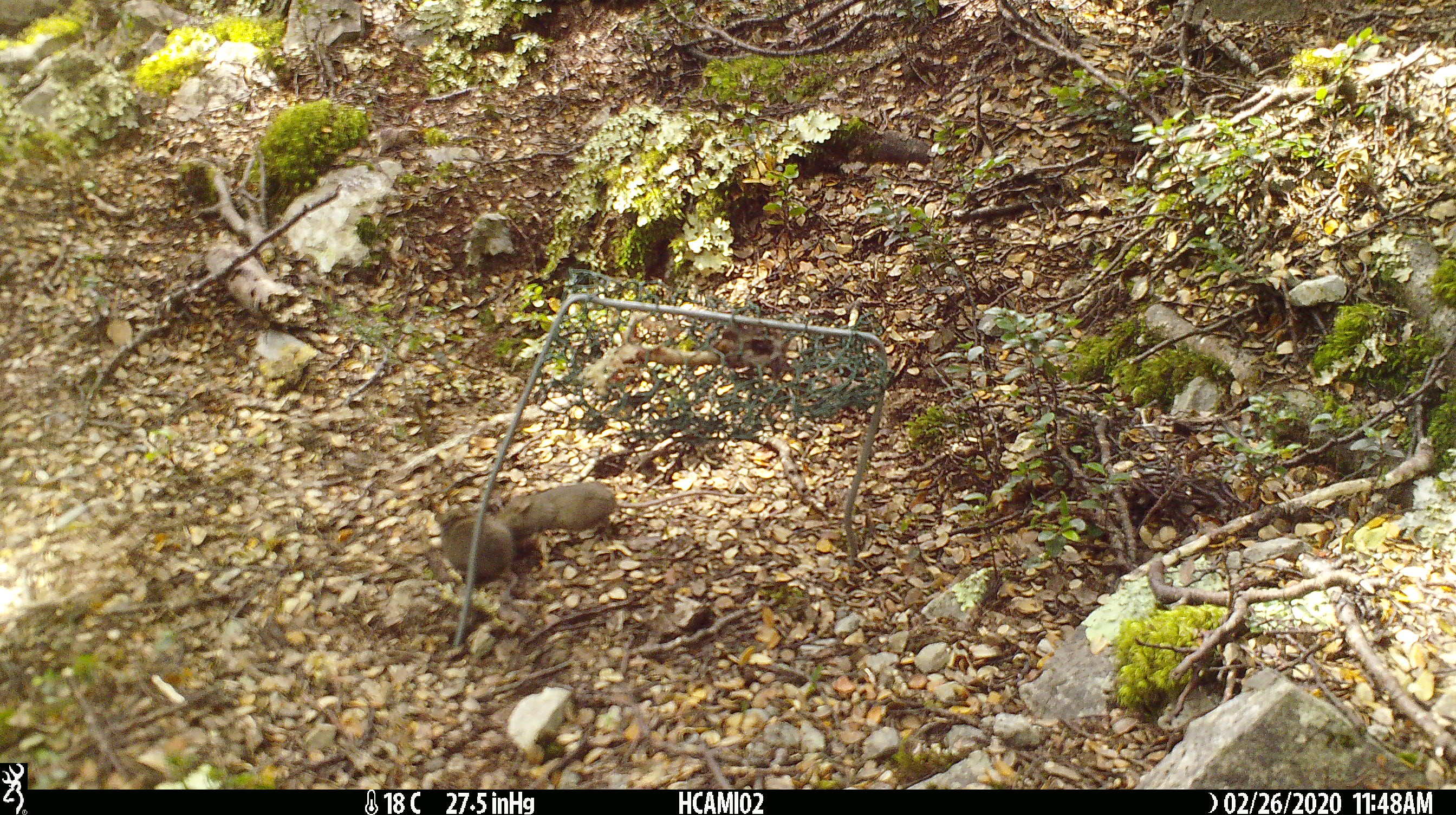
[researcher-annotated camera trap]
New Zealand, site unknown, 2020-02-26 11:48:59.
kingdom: Animalia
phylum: Chordata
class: Mammalia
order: Rodentia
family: Muridae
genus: Mus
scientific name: Mus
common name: mouse